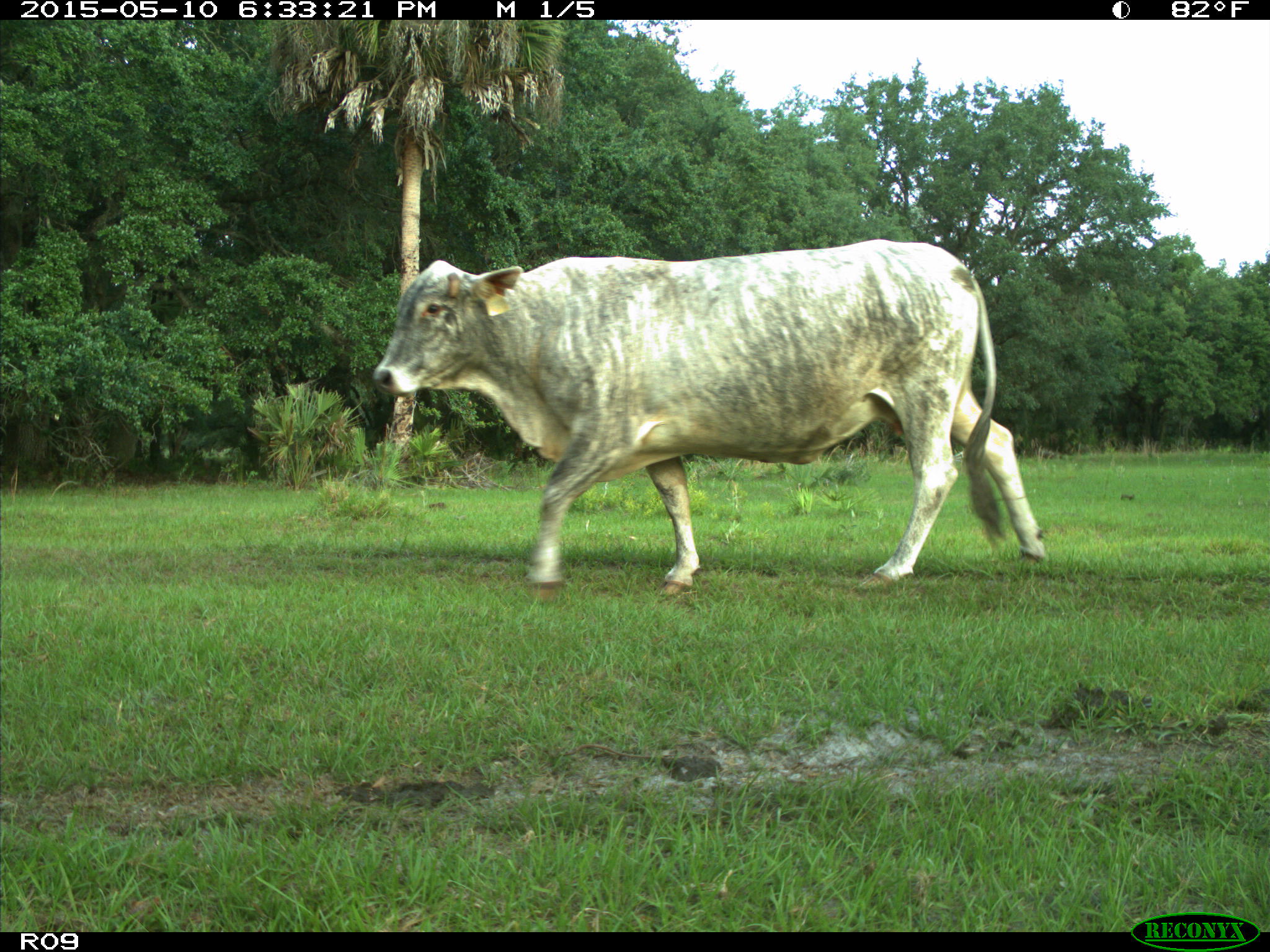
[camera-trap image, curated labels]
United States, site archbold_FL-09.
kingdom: Animalia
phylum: Chordata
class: Mammalia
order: Artiodactyla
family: Bovidae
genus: Bos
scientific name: Bos taurus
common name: domestic cow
Bos taurus (domestic cow).